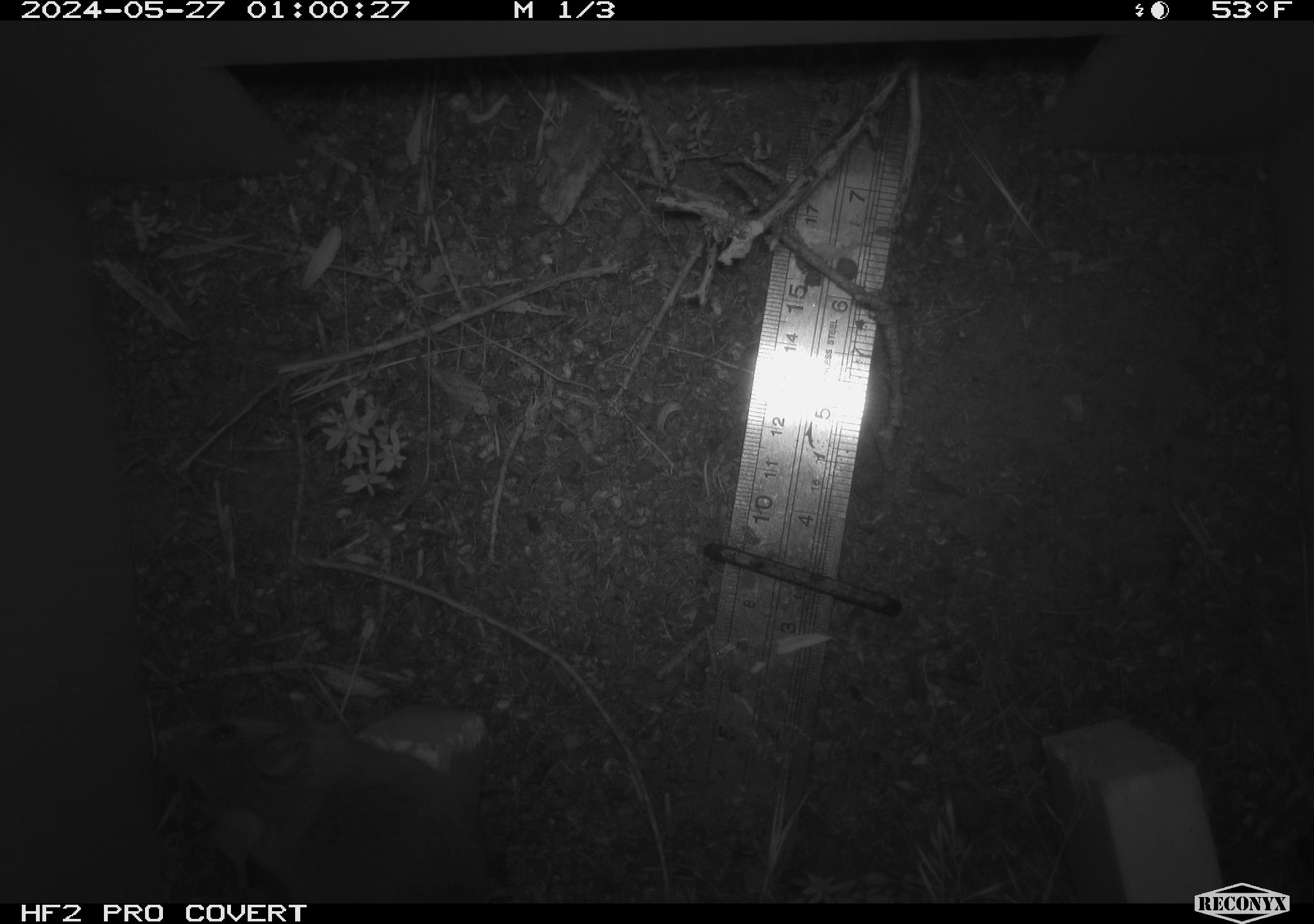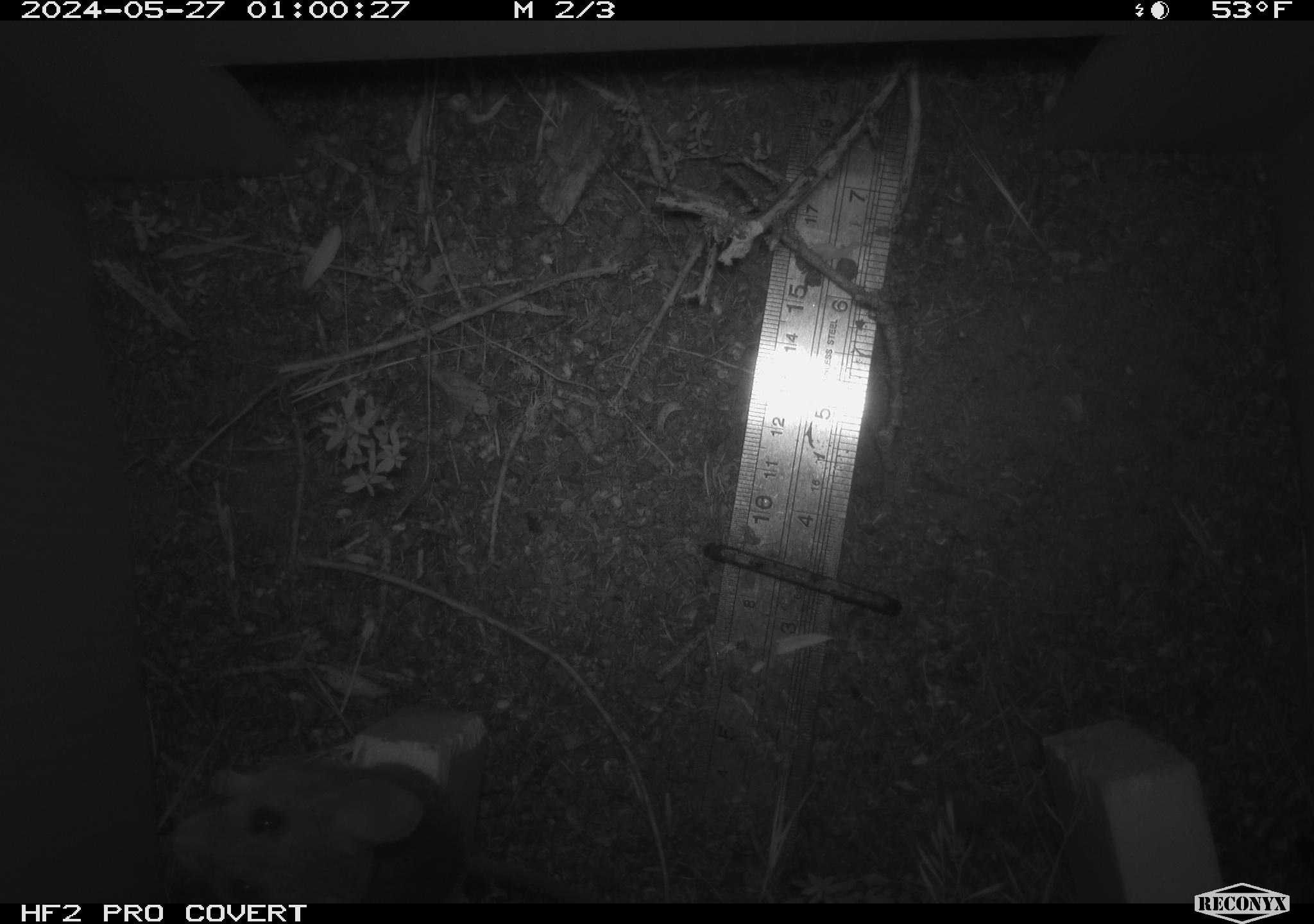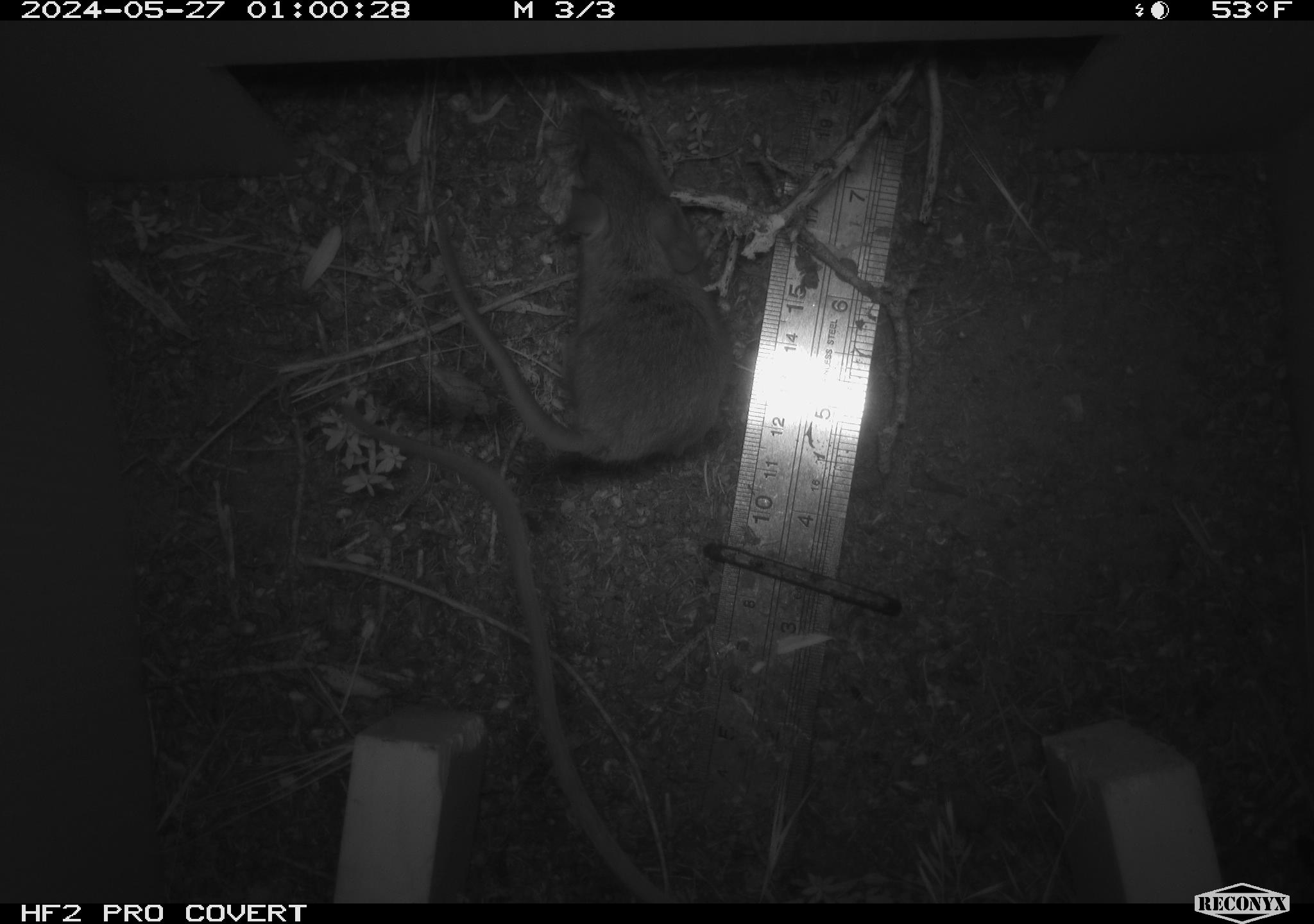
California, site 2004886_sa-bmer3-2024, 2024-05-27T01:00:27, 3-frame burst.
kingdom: Animalia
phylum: Chordata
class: Mammalia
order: Rodentia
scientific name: Rodentia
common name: mouse species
Mouse species (Rodentia).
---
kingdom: Animalia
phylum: Chordata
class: Mammalia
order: Rodentia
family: Heteromyidae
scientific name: Heteromyidae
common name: kangaroo rats and pocket mice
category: heteromyidae family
Heteromyidae family (kangaroo rats and pocket mice) (Heteromyidae).